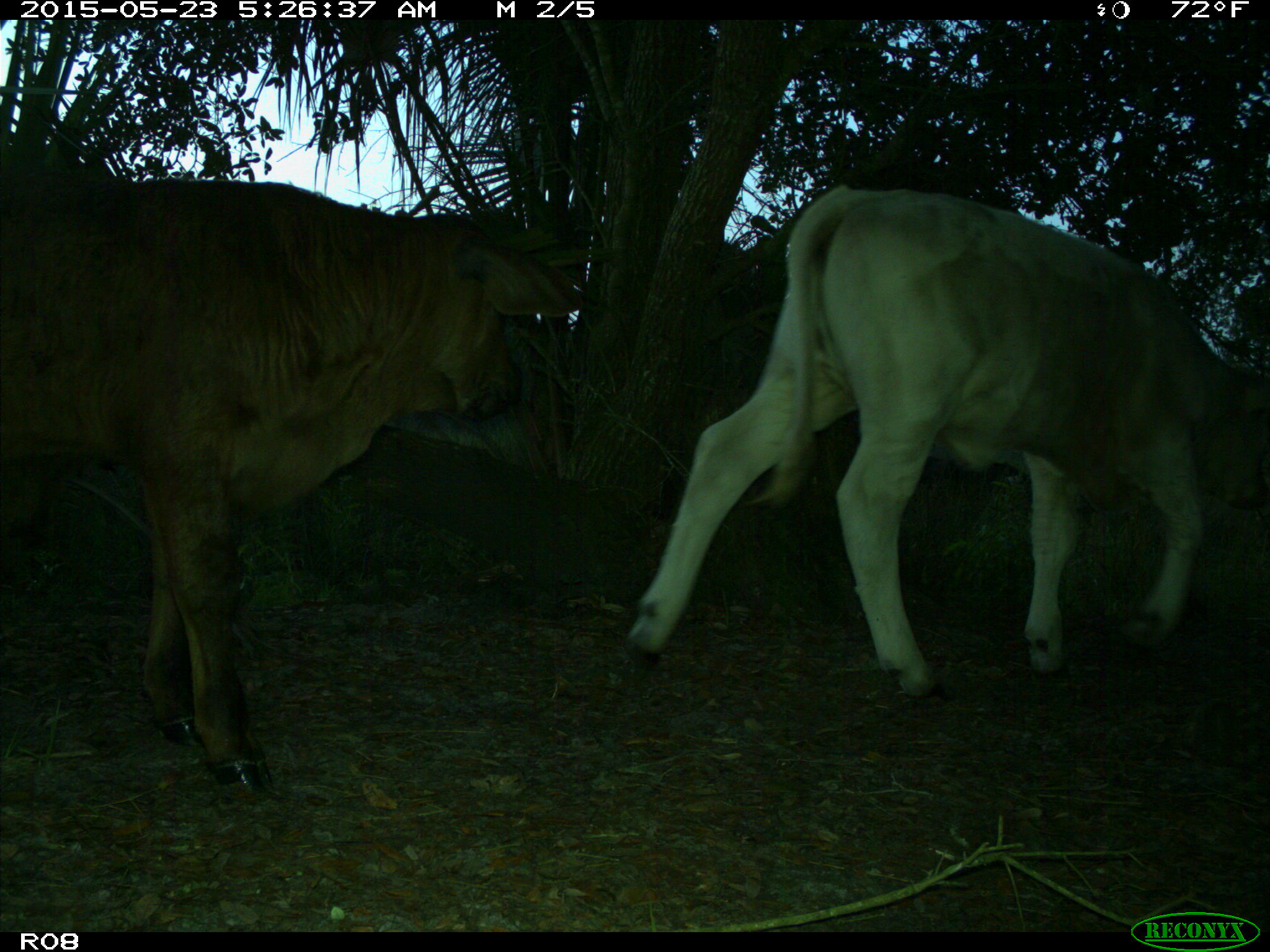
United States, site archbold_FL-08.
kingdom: Animalia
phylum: Chordata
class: Mammalia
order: Artiodactyla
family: Bovidae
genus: Bos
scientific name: Bos taurus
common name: domestic cow